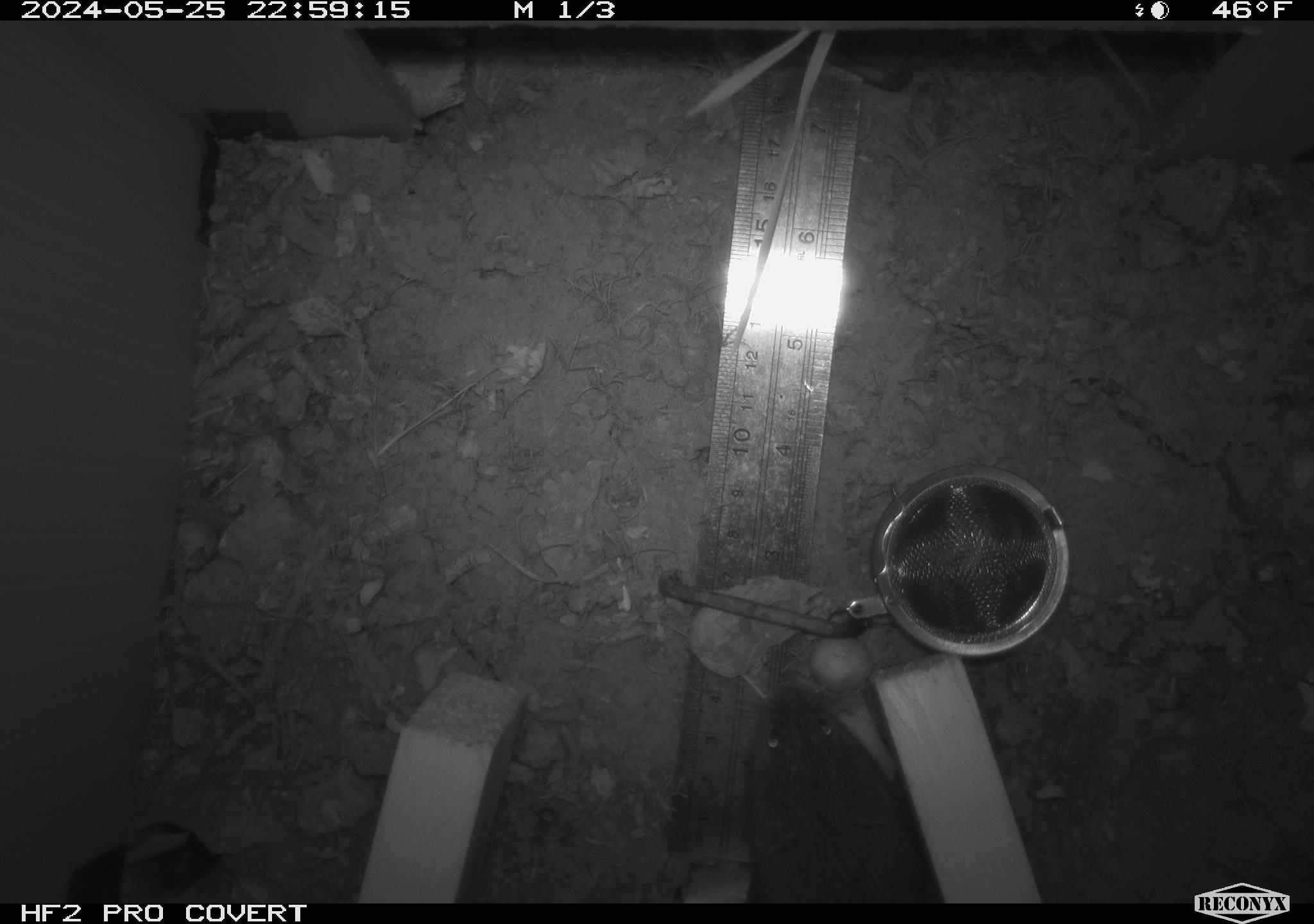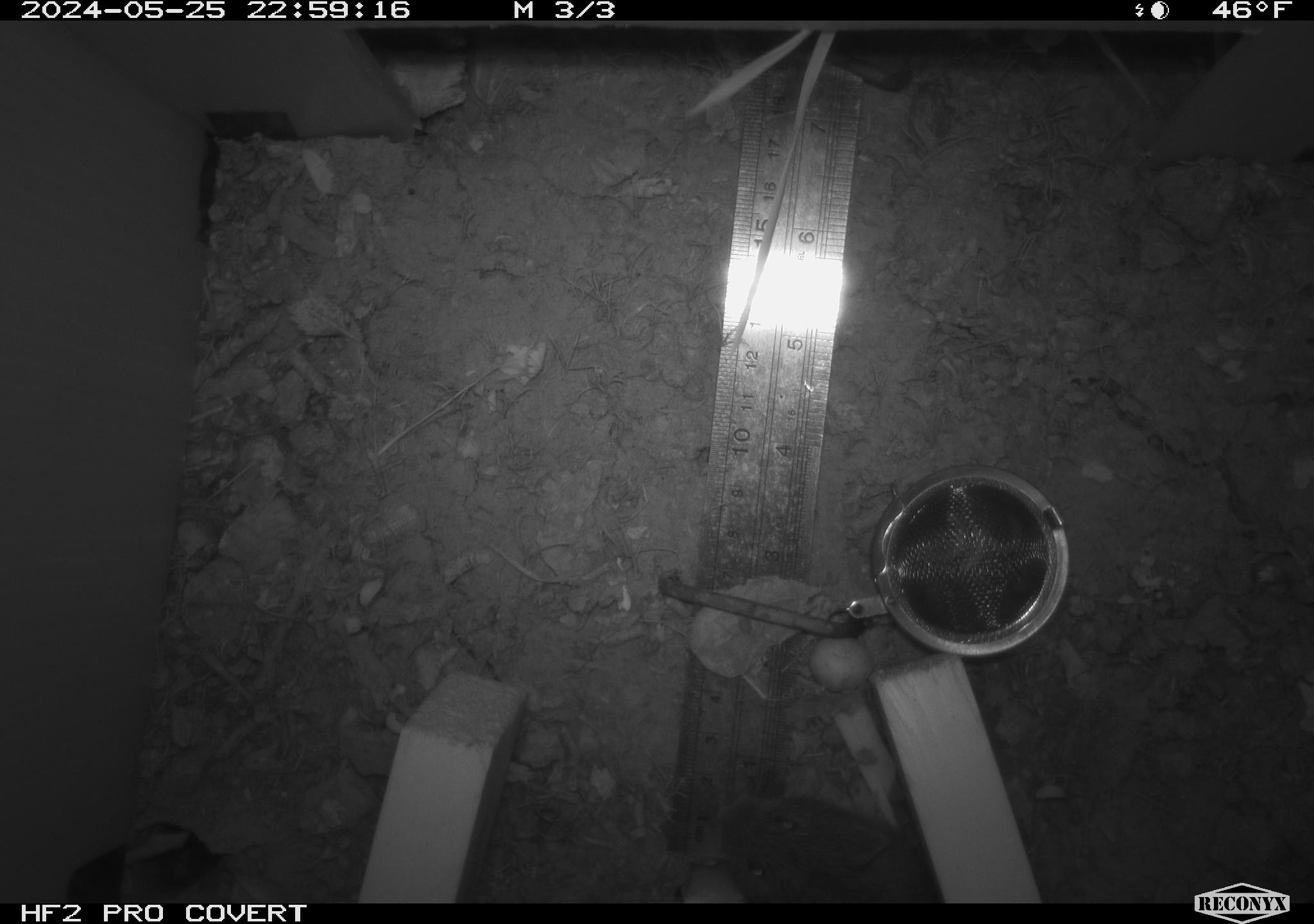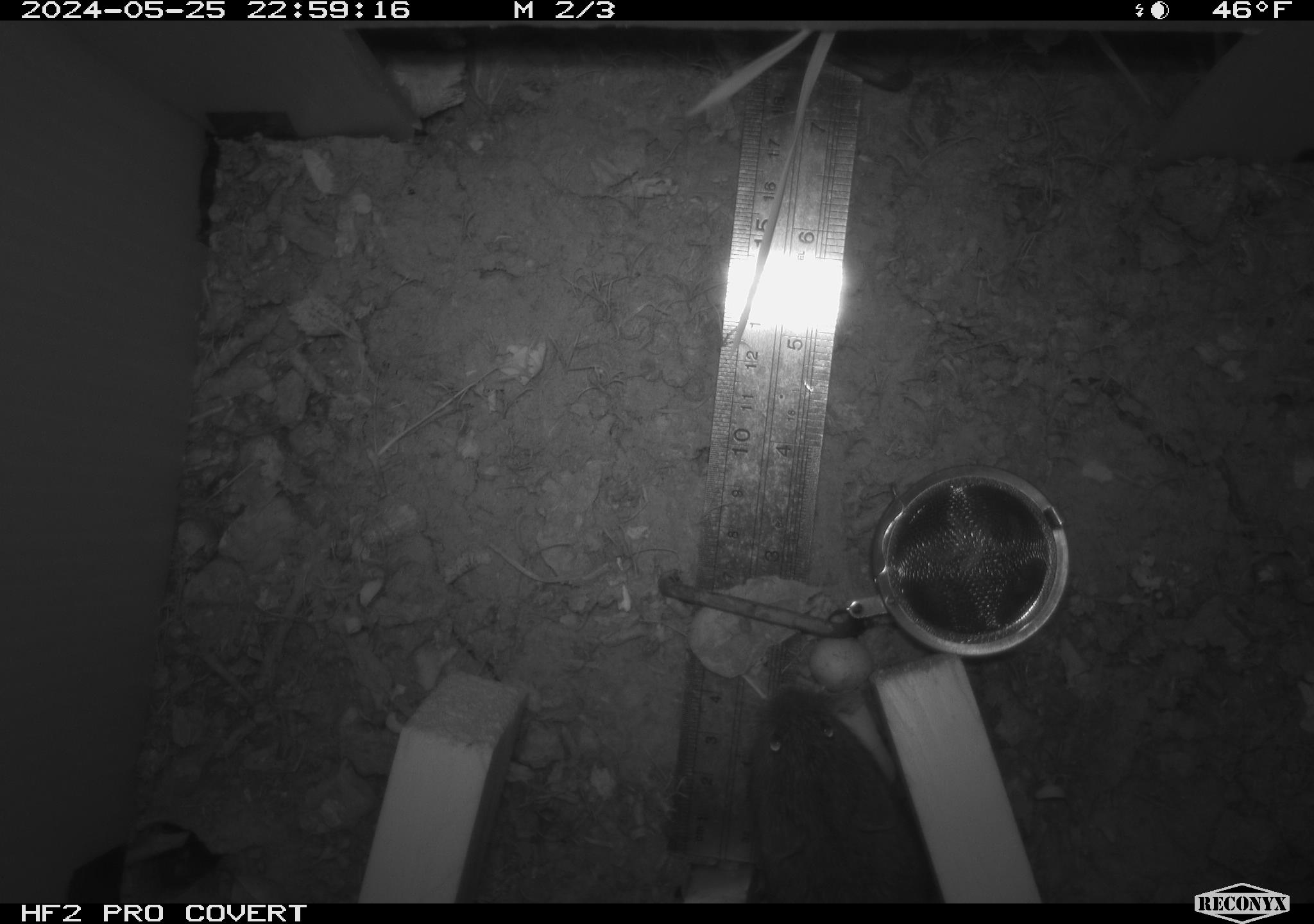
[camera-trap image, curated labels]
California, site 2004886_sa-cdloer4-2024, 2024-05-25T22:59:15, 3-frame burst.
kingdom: Animalia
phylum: Chordata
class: Mammalia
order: Rodentia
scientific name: Rodentia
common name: rodent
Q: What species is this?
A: Rodent (Rodentia).